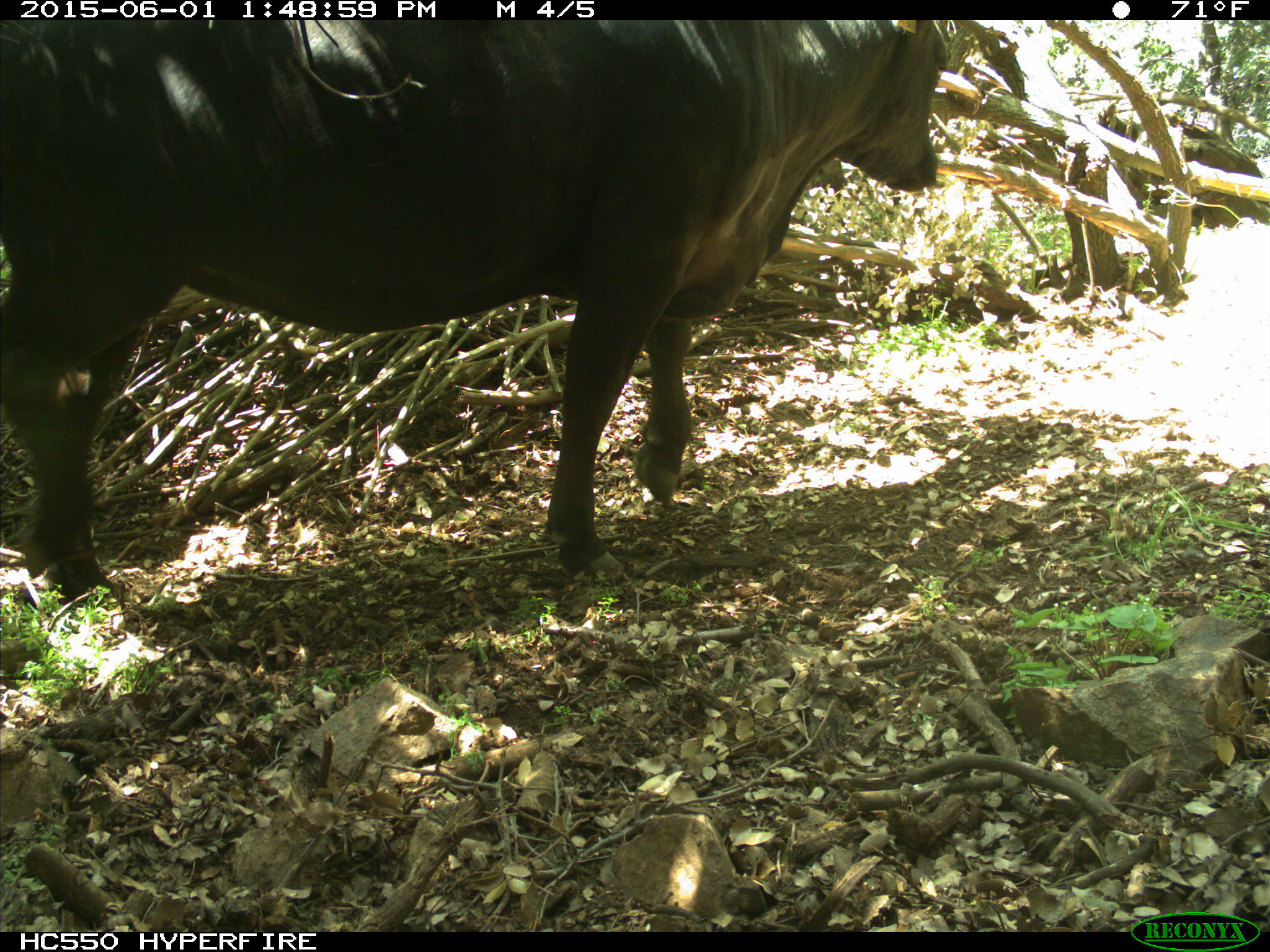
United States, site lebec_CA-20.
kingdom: Animalia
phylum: Chordata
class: Mammalia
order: Artiodactyla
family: Bovidae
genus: Bos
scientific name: Bos taurus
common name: domestic cow